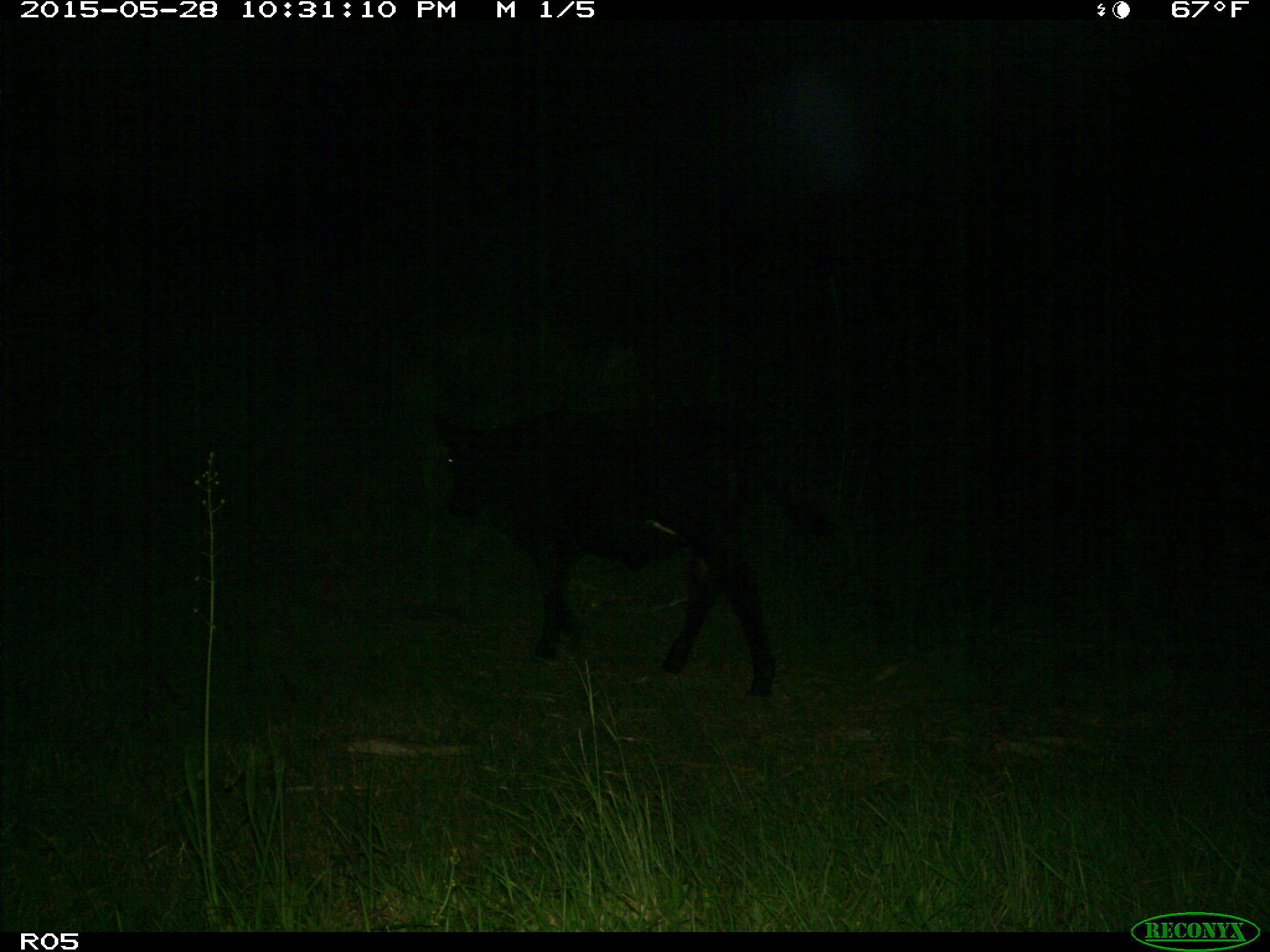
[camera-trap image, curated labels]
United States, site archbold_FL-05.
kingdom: Animalia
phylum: Chordata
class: Mammalia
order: Artiodactyla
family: Bovidae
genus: Bos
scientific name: Bos taurus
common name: domestic cow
Bos taurus (domestic cow).